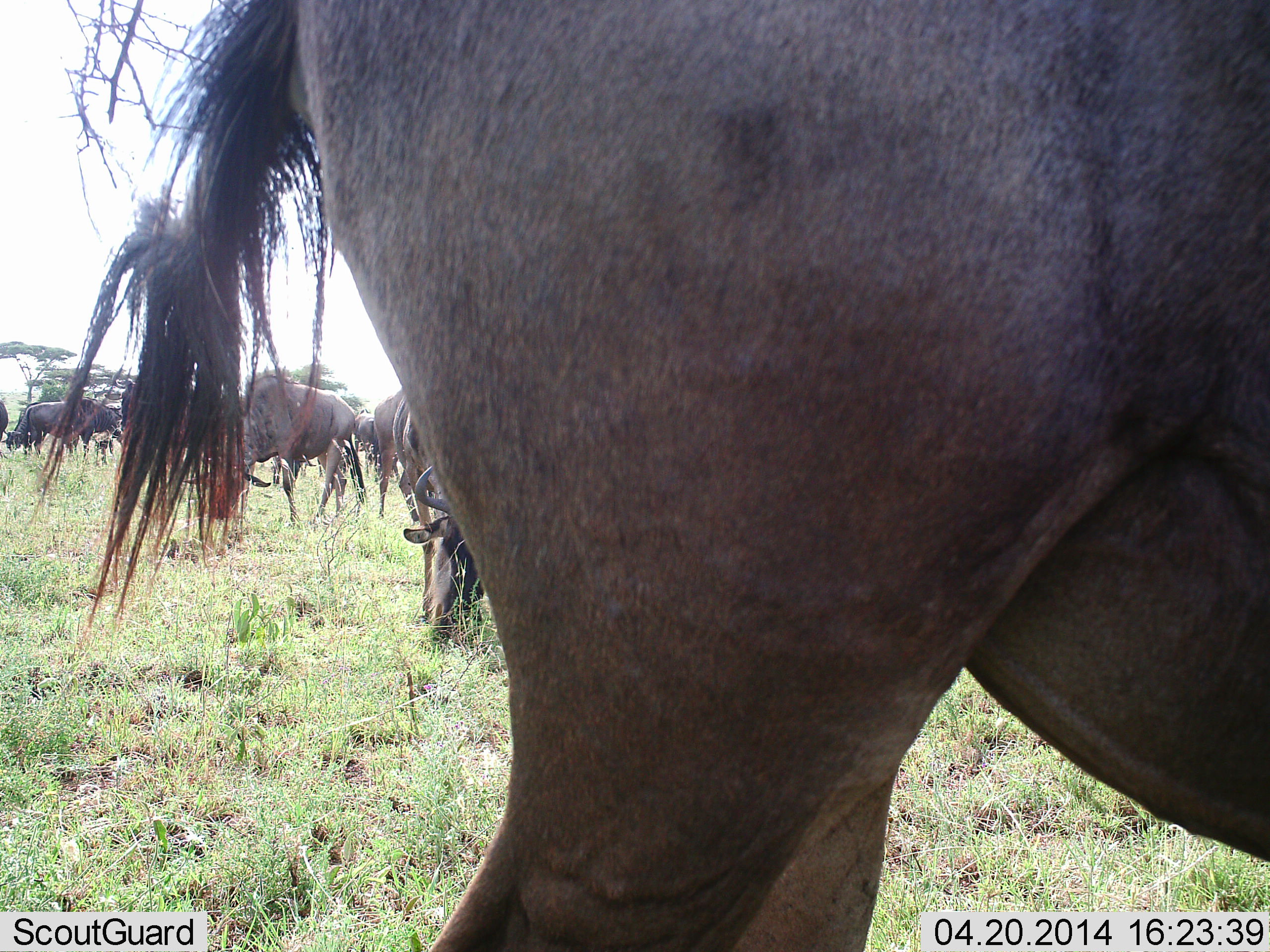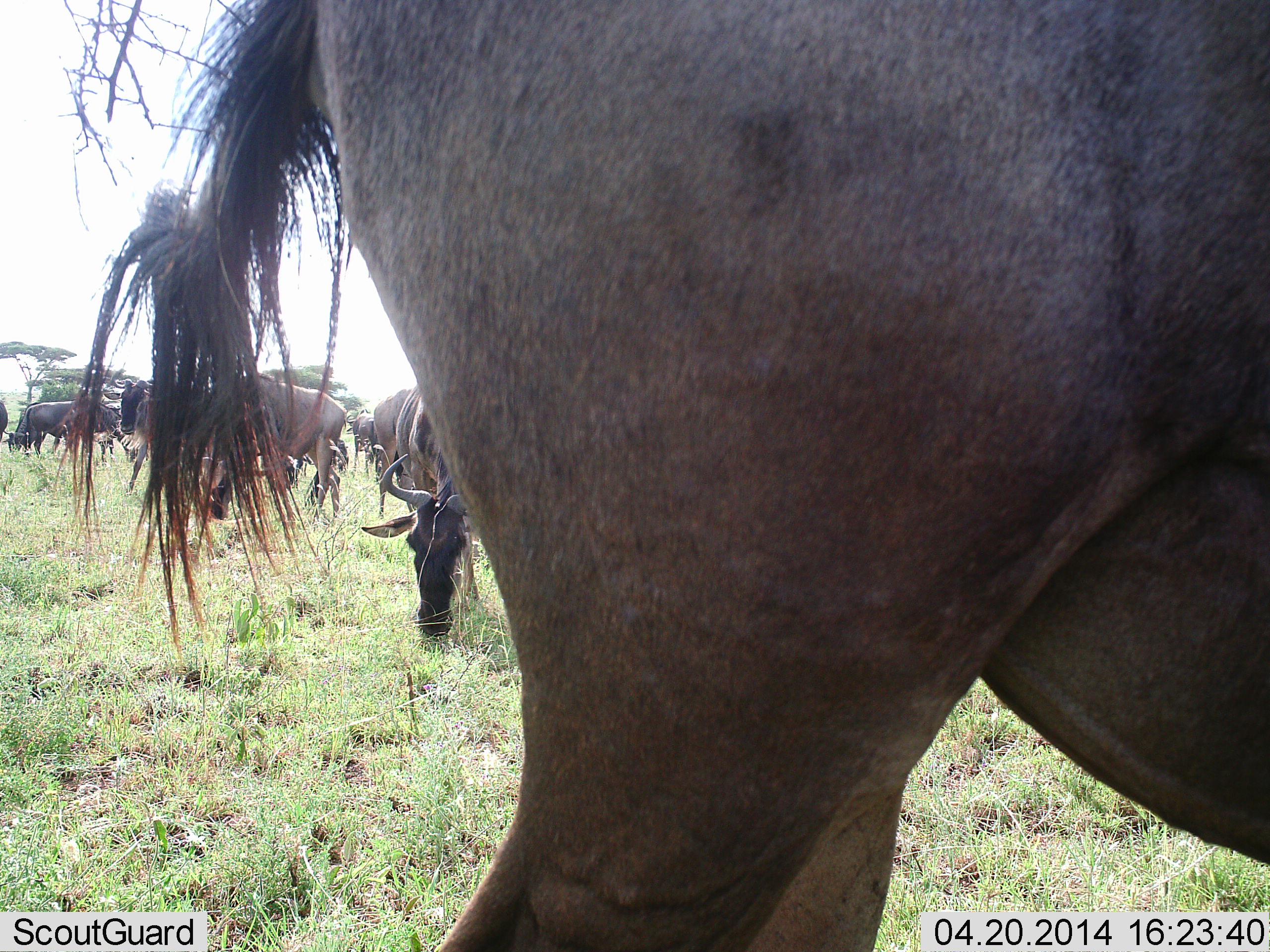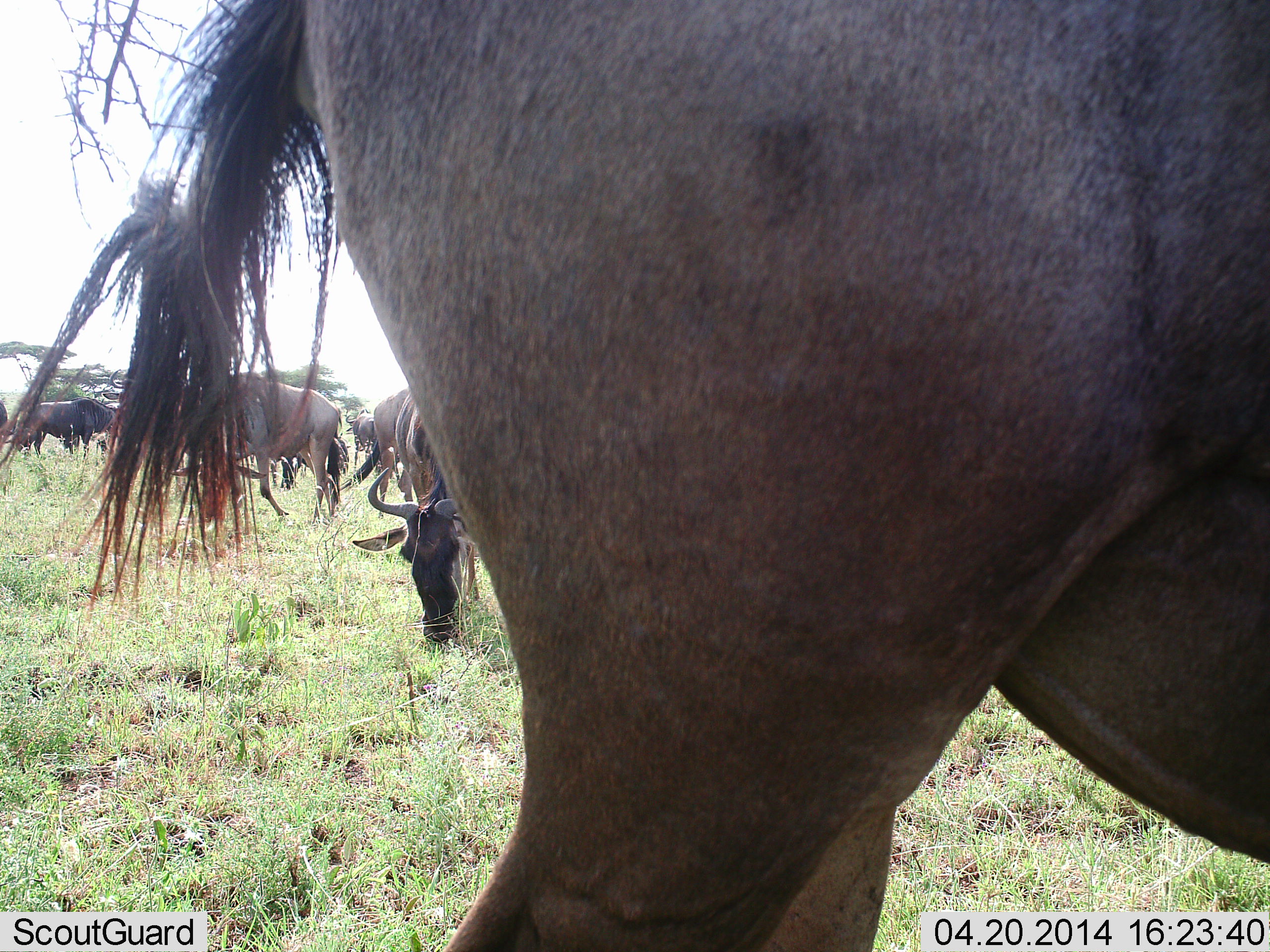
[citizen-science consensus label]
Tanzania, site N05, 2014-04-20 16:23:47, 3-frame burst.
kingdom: Animalia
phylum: Chordata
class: Mammalia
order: Artiodactyla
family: Bovidae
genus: Connochaetes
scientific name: Connochaetes taurinus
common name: blue wildebeest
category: wildebeest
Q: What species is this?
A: Wildebeest (blue wildebeest) (Connochaetes taurinus).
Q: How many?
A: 11-50.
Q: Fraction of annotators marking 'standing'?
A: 60%.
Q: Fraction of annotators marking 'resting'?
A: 0%.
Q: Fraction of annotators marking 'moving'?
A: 30%.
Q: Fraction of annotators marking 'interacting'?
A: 0%.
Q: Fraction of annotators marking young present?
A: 0%.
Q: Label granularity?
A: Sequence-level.